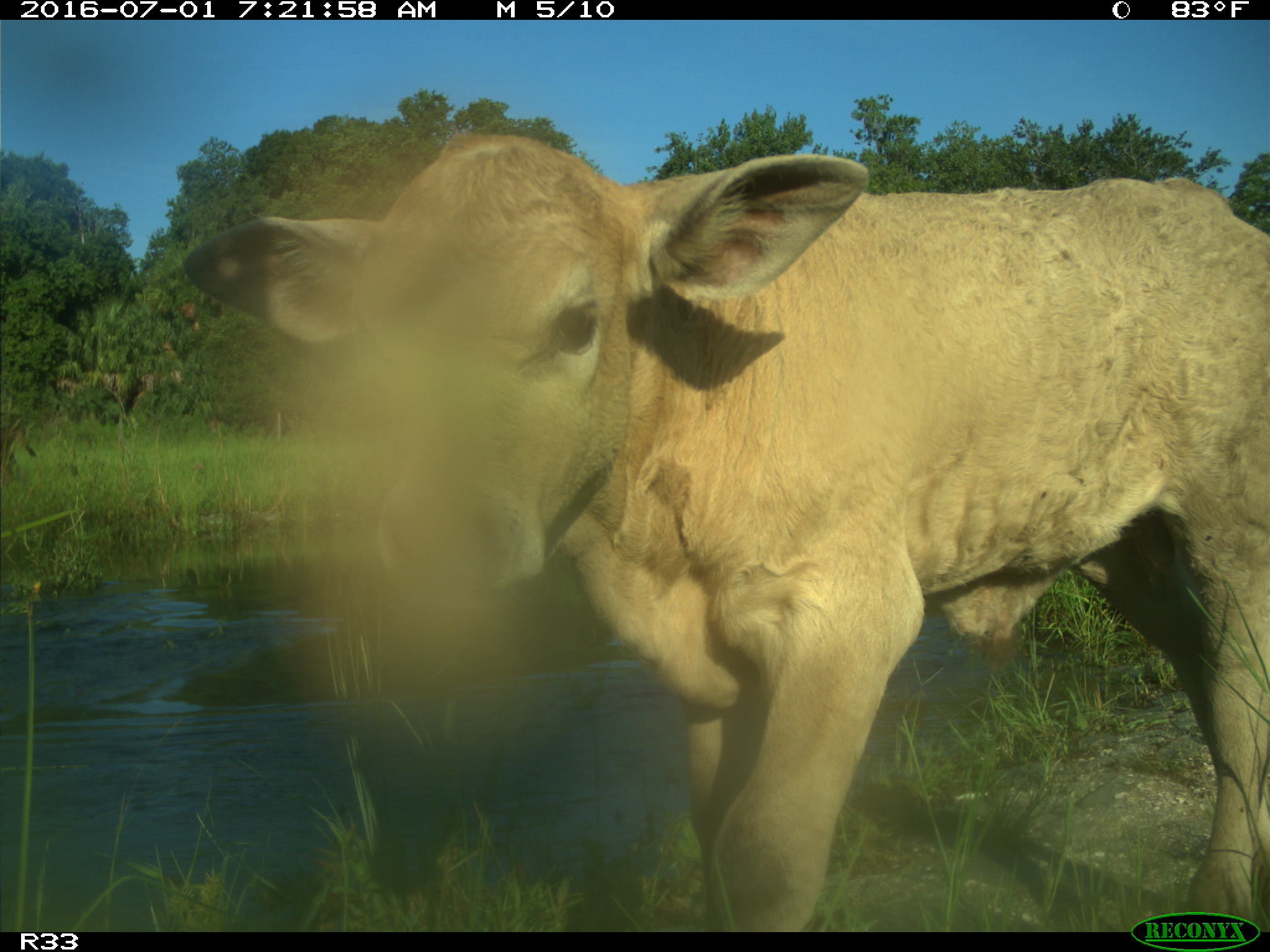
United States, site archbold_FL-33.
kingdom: Animalia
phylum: Chordata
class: Mammalia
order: Artiodactyla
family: Bovidae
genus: Bos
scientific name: Bos taurus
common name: domestic cow